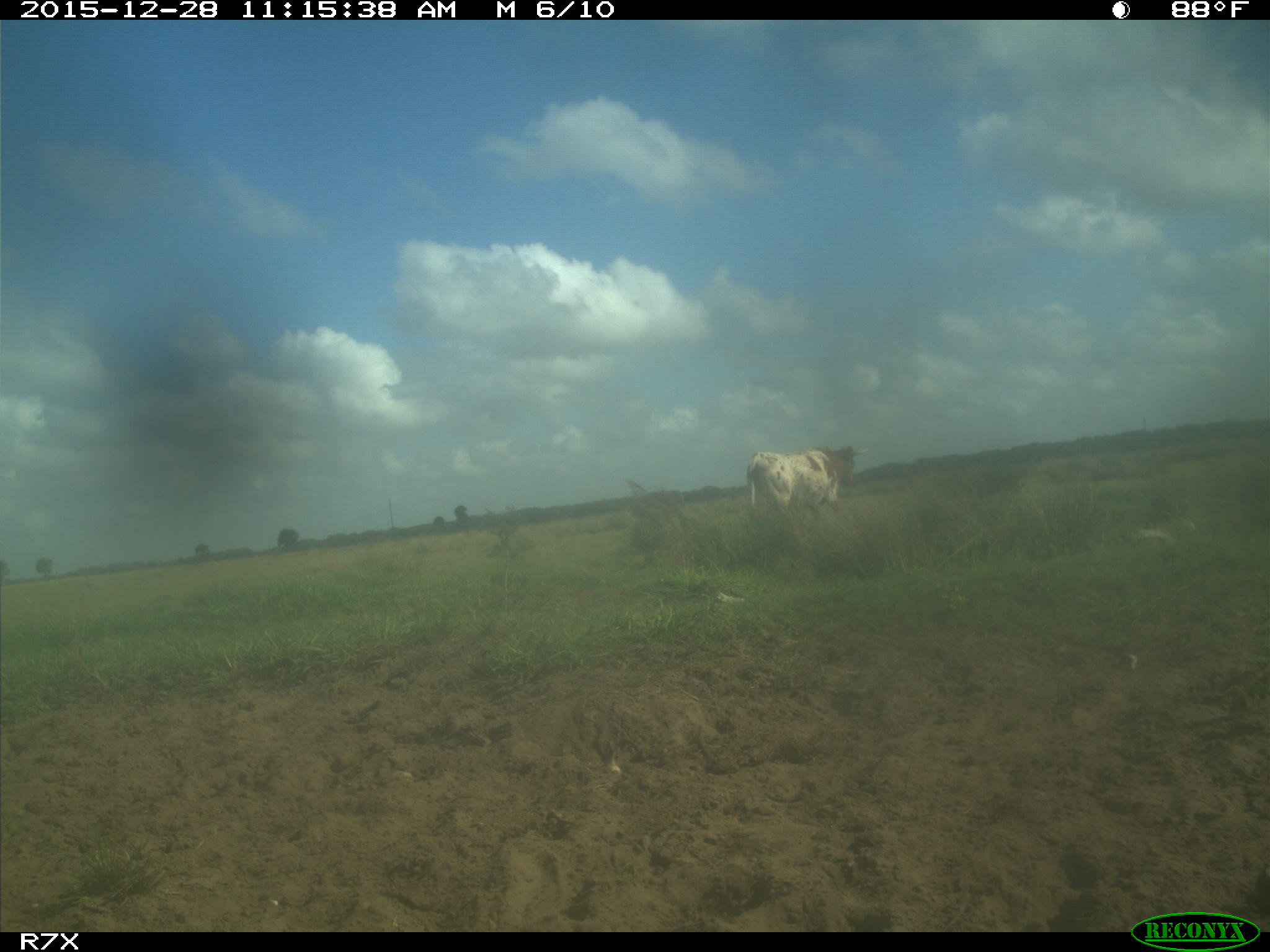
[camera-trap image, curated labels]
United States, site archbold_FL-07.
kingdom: Animalia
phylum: Chordata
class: Mammalia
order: Artiodactyla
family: Bovidae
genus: Bos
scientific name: Bos taurus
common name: domestic cow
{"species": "Bos taurus (domestic cow)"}